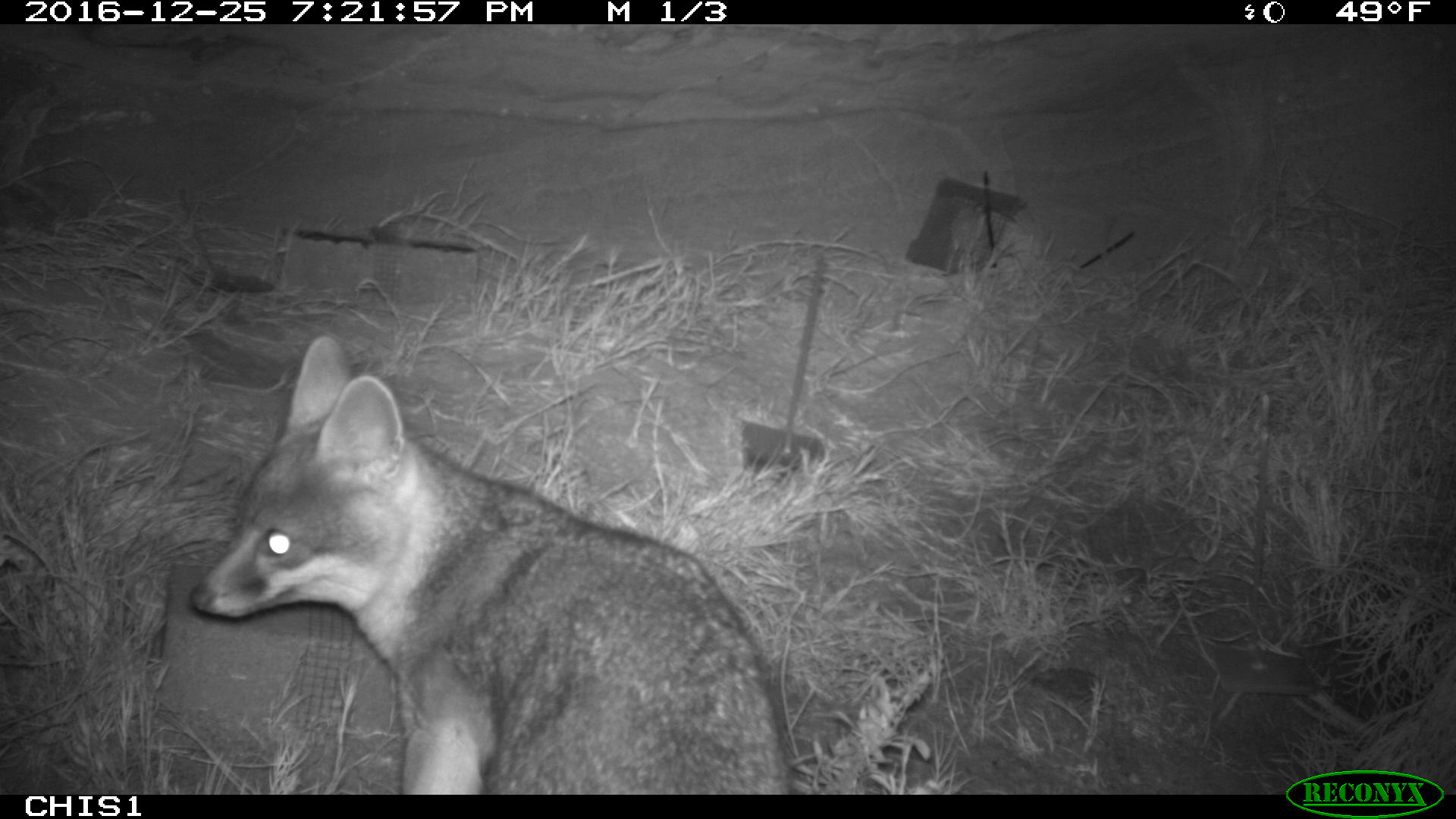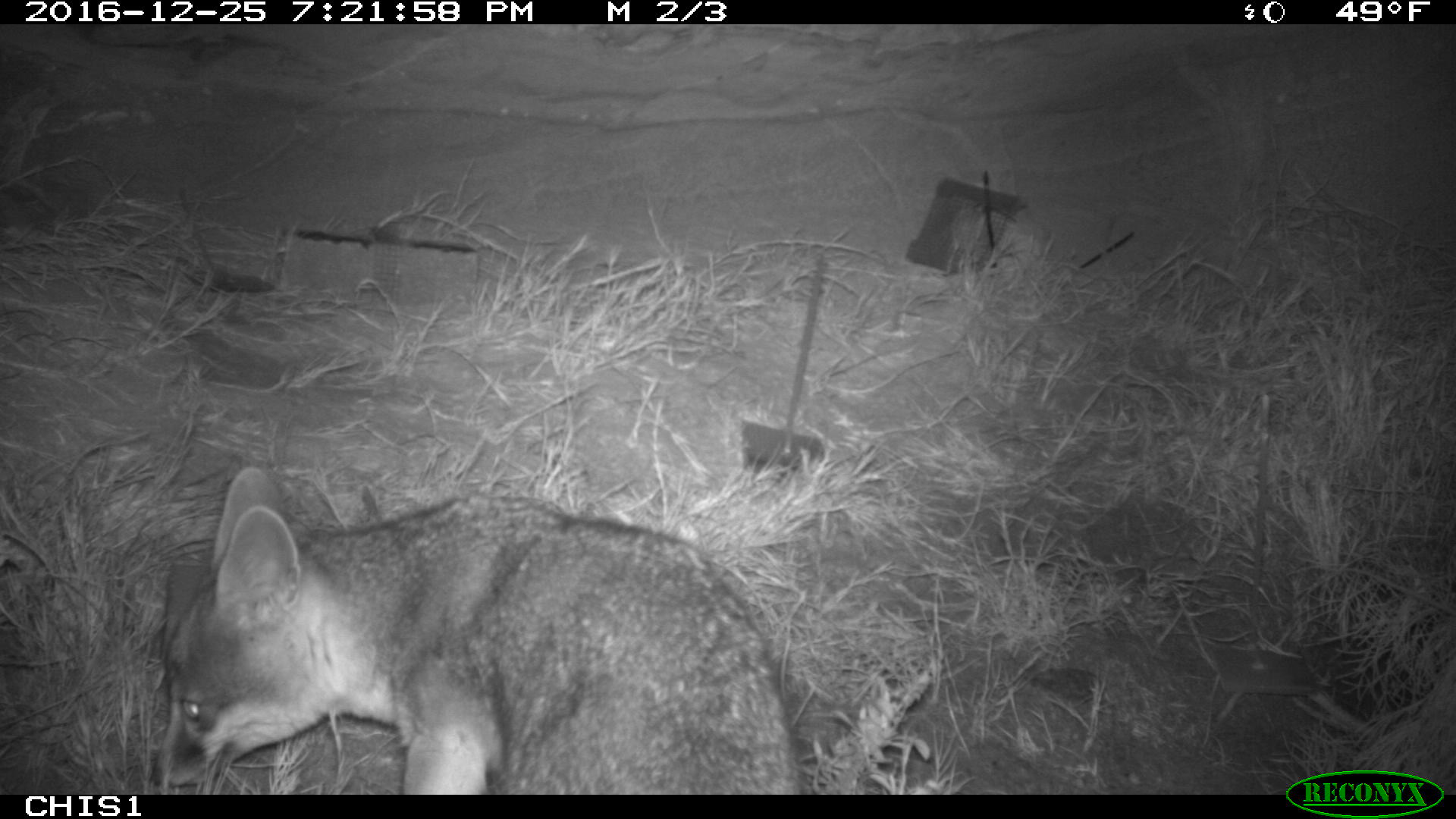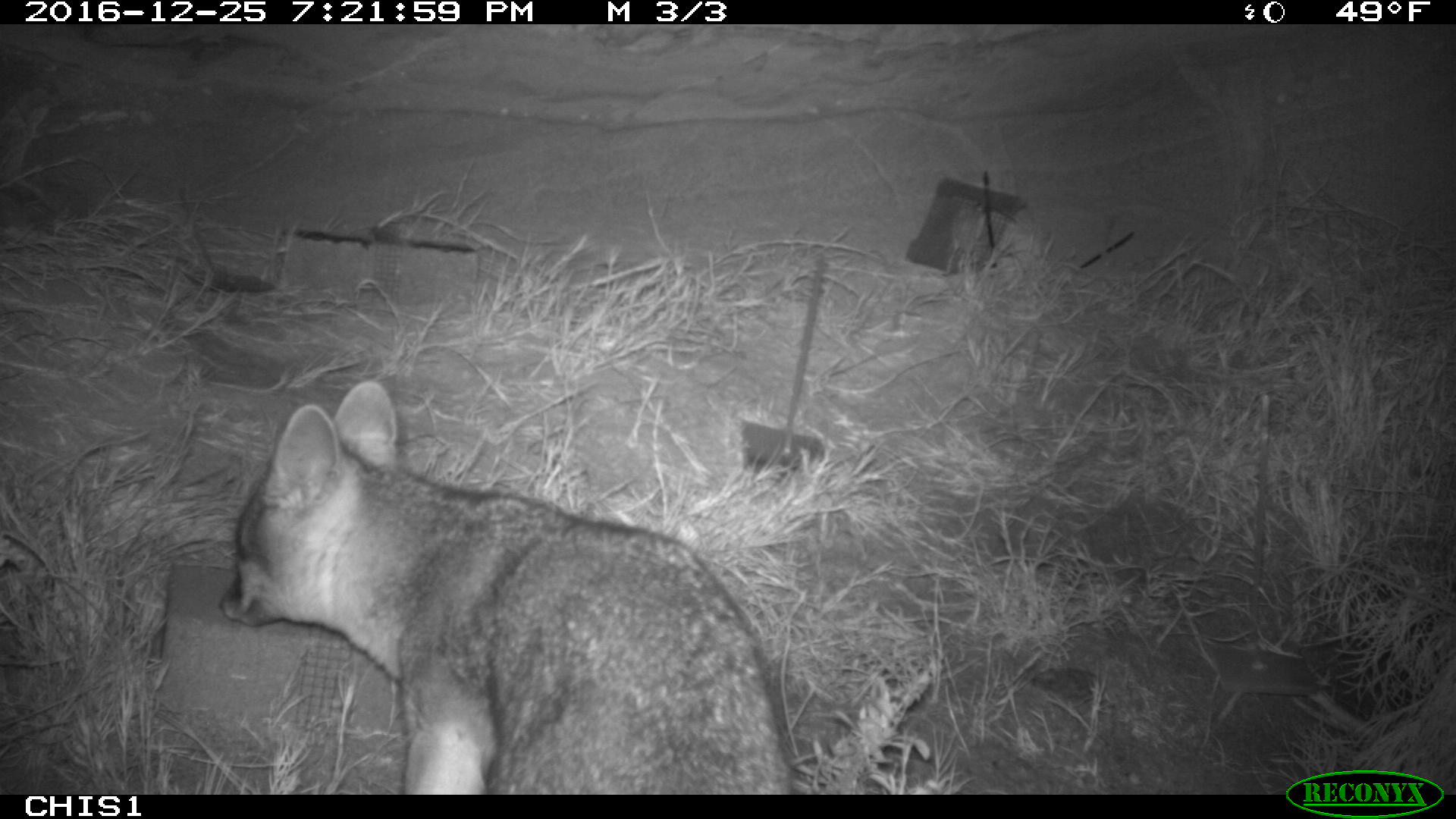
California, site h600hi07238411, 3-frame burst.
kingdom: Animalia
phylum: Chordata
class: Mammalia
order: Carnivora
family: Canidae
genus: Urocyon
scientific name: Urocyon littoralis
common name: island fox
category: fox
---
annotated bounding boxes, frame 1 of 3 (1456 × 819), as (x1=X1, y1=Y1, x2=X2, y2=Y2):
fox: (x1=188, y1=334, x2=794, y2=792)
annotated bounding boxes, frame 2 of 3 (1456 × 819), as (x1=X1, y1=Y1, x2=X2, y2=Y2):
fox: (x1=149, y1=465, x2=804, y2=795)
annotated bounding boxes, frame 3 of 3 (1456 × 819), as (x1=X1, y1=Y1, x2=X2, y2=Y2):
fox: (x1=219, y1=380, x2=792, y2=795)